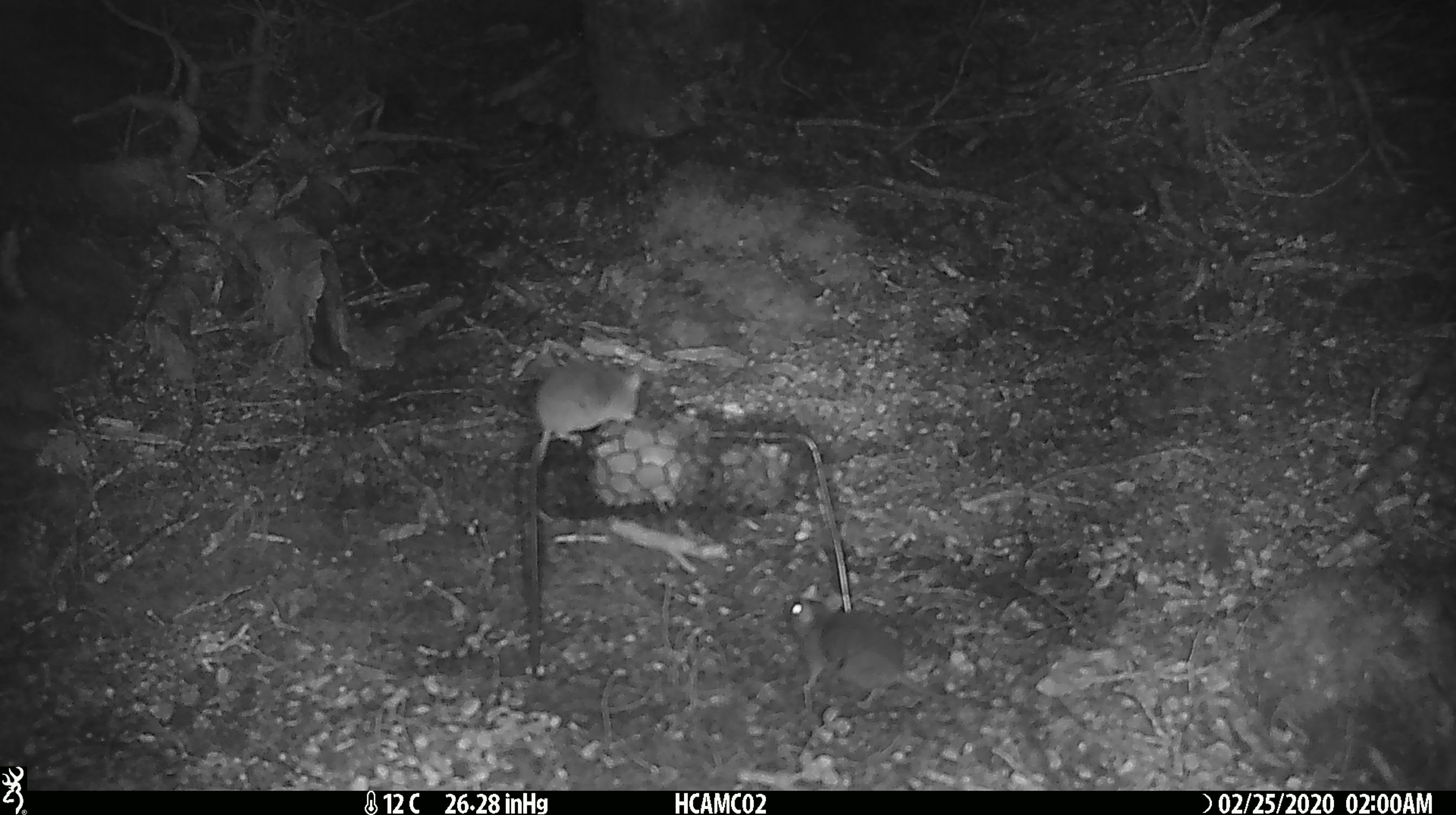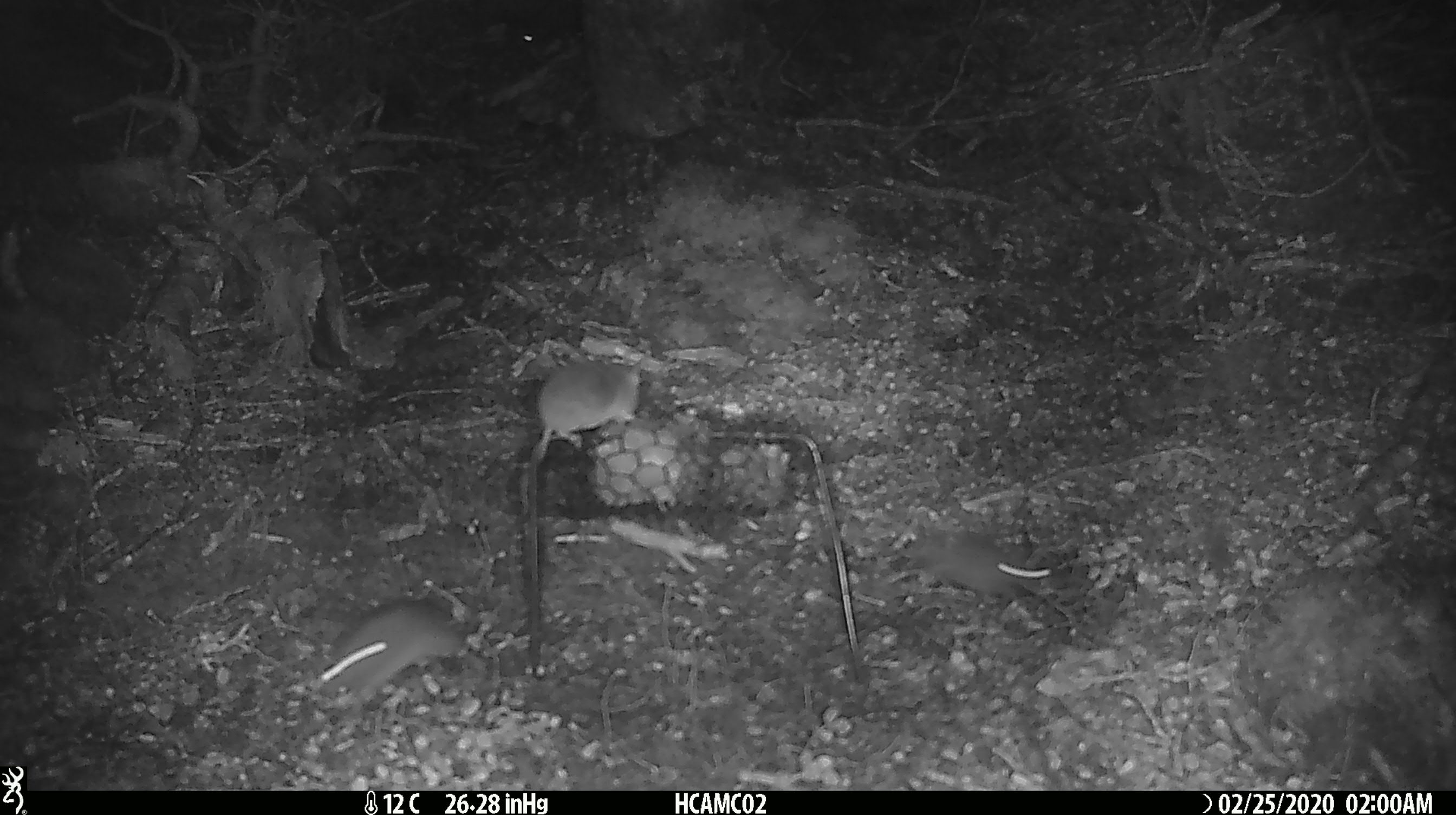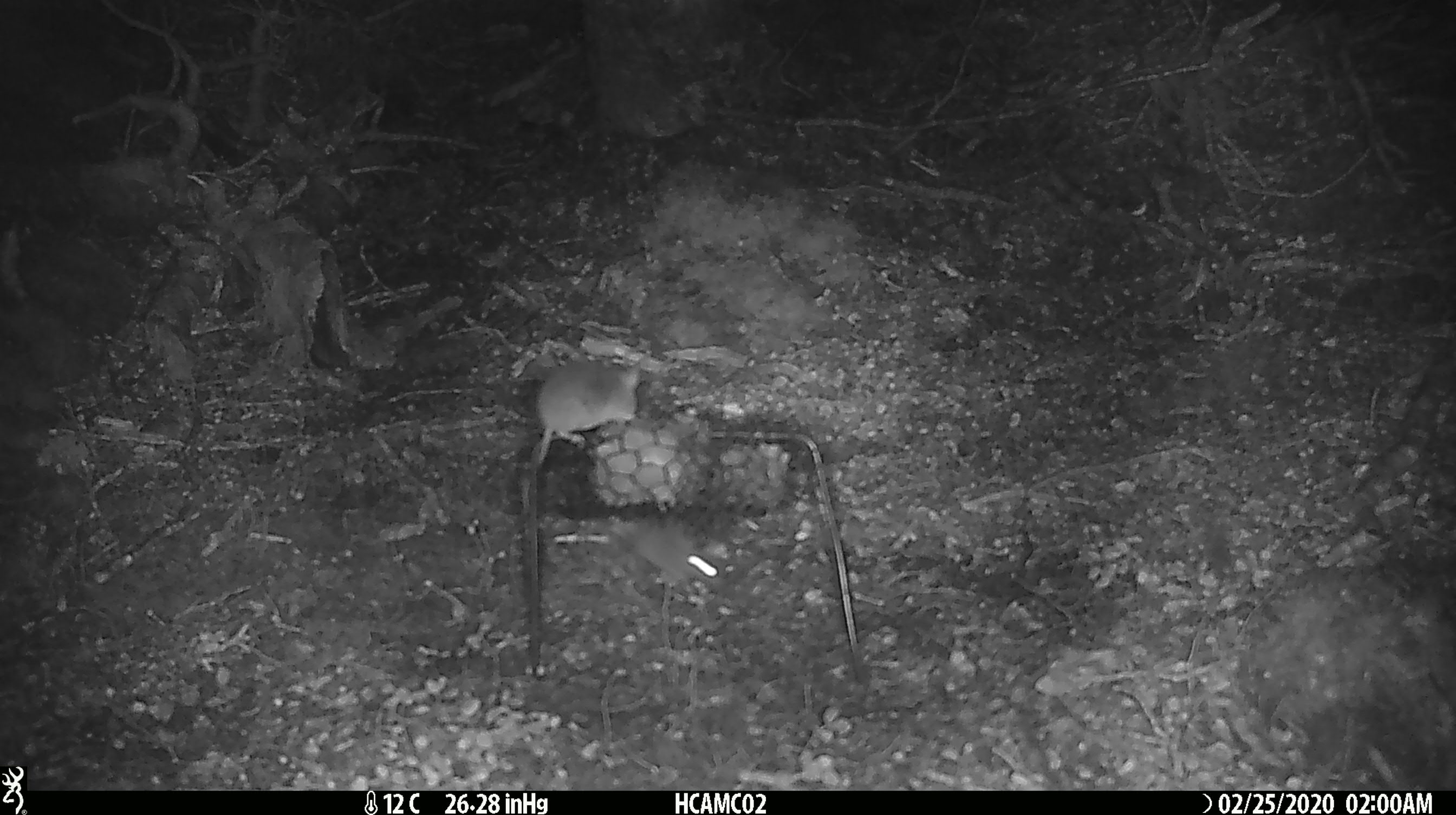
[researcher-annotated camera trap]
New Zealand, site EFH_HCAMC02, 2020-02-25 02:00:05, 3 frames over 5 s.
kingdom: Animalia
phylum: Chordata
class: Mammalia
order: Rodentia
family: Muridae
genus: Mus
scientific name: Mus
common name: mouse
Mouse (Mus).